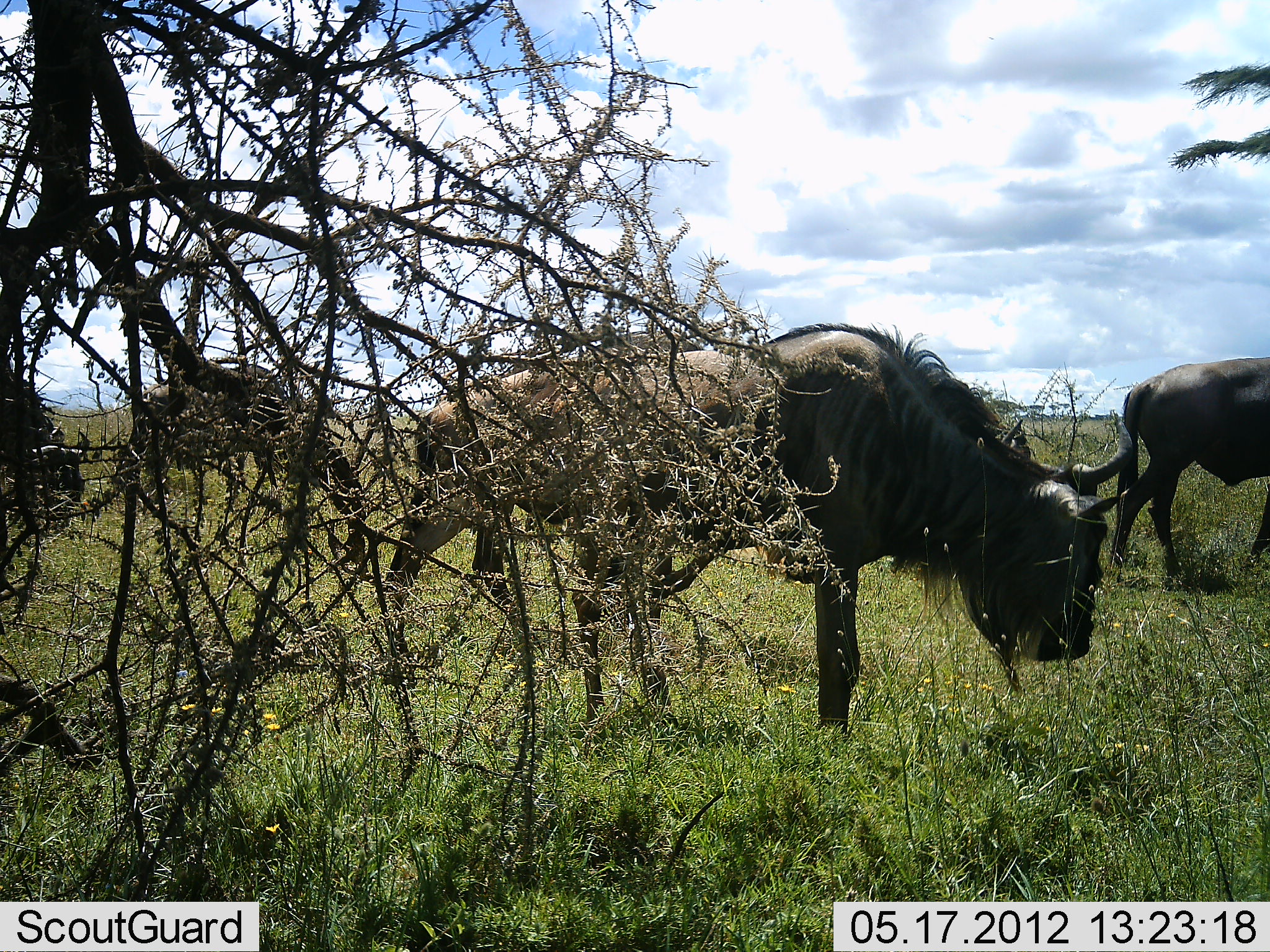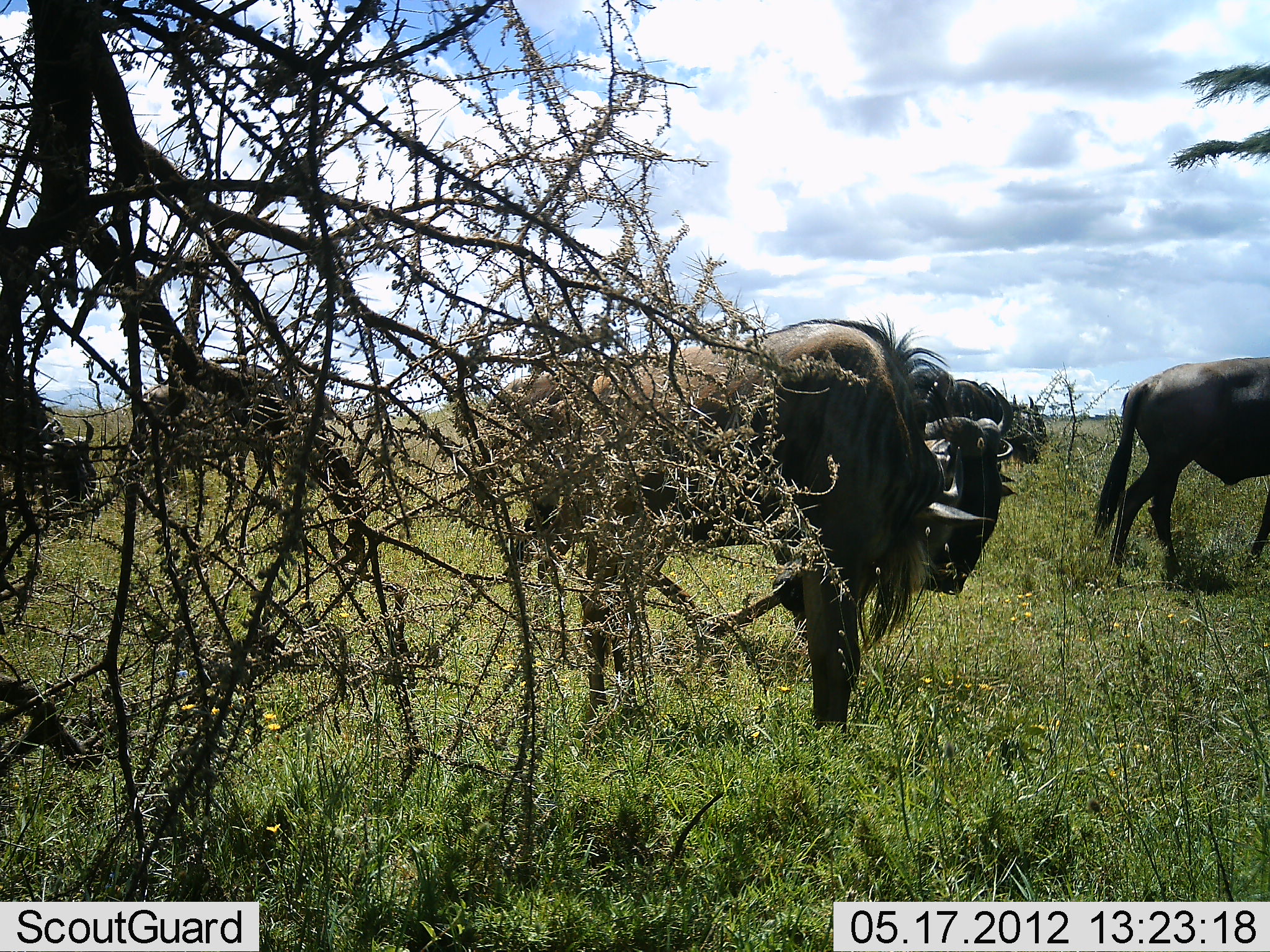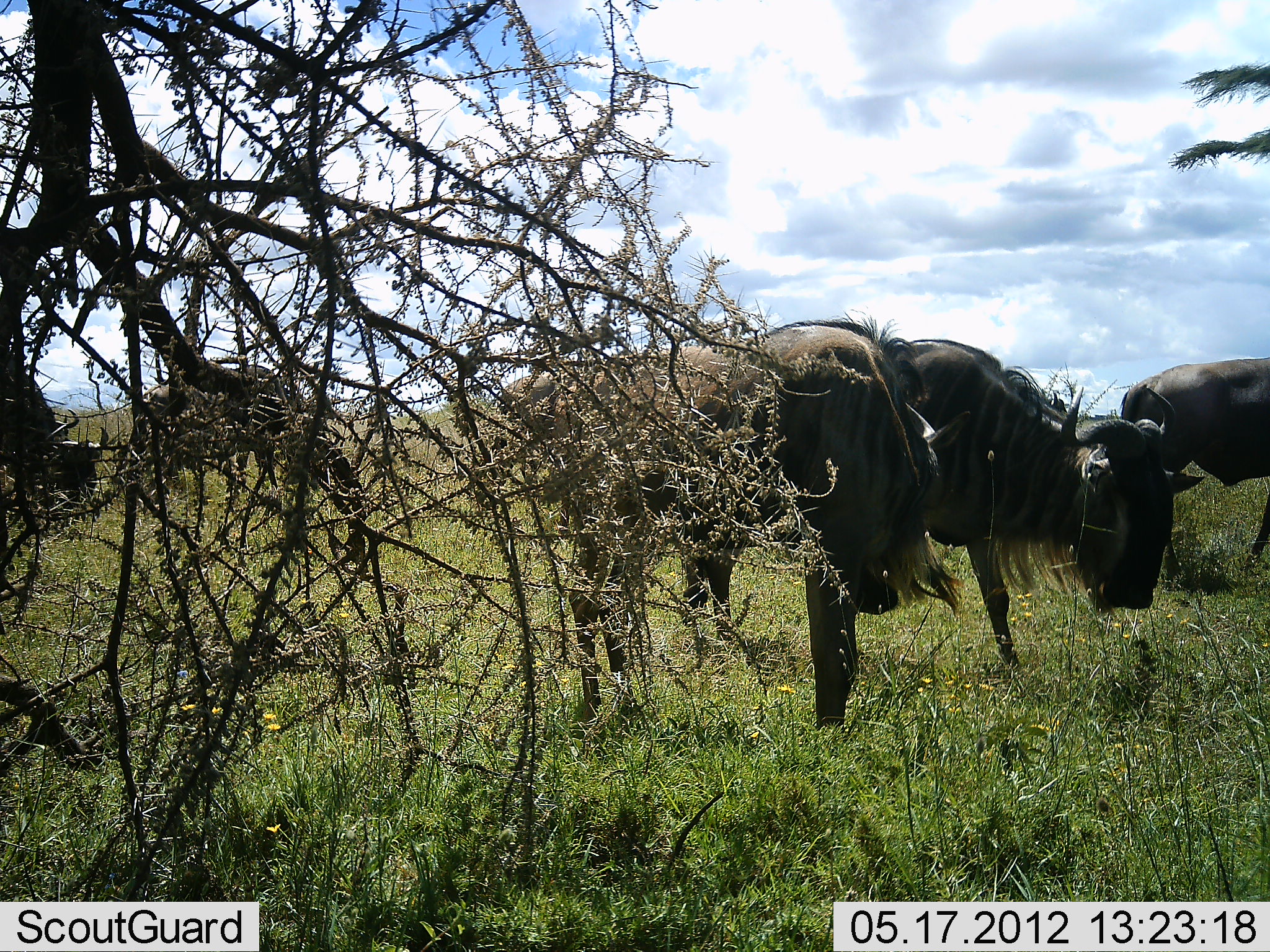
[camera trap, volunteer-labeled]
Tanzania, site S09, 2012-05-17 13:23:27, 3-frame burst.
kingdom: Animalia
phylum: Chordata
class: Mammalia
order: Artiodactyla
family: Bovidae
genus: Connochaetes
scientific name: Connochaetes taurinus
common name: blue wildebeest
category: wildebeest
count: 5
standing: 50%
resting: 0%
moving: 40%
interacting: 0%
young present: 0%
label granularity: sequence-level